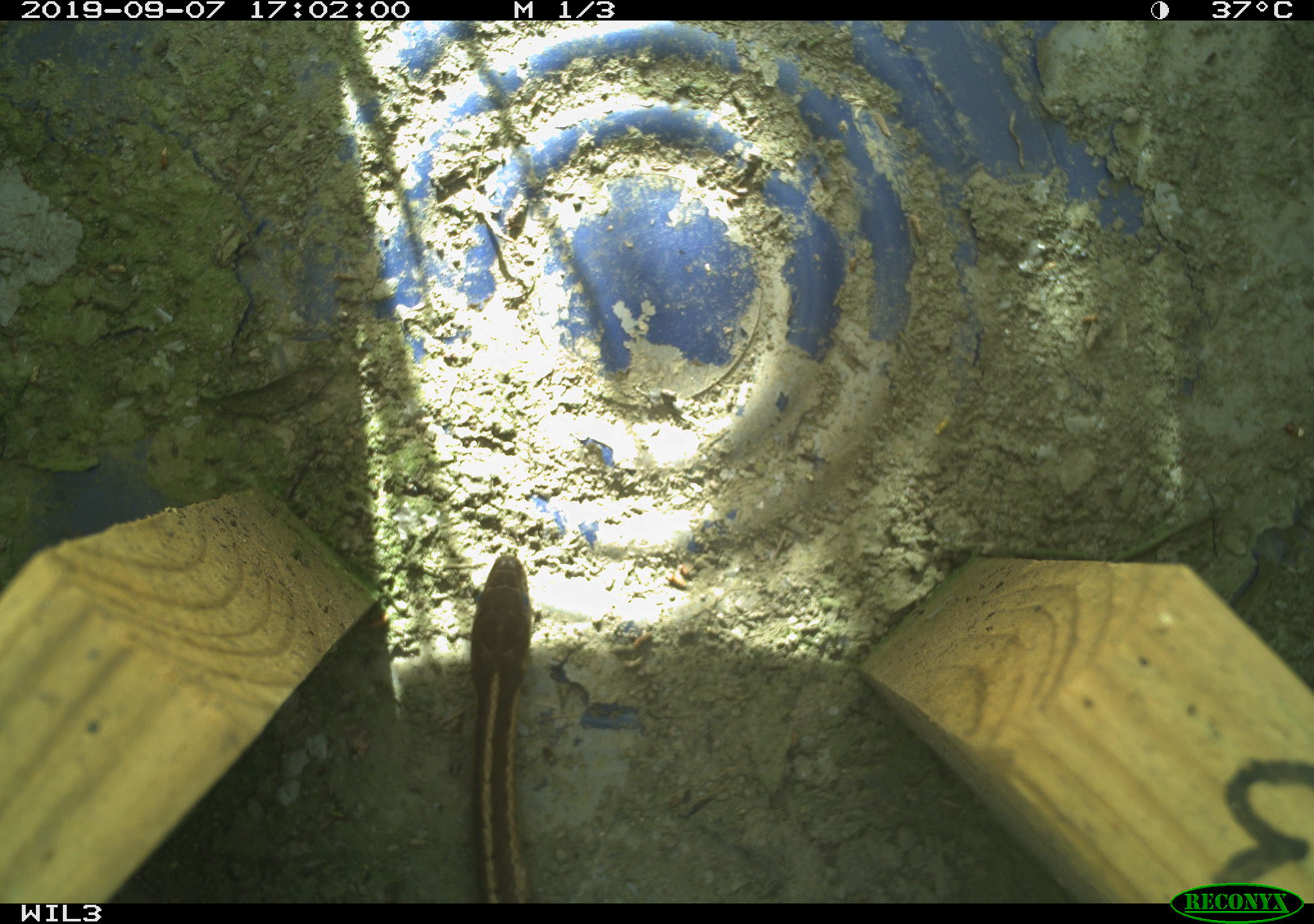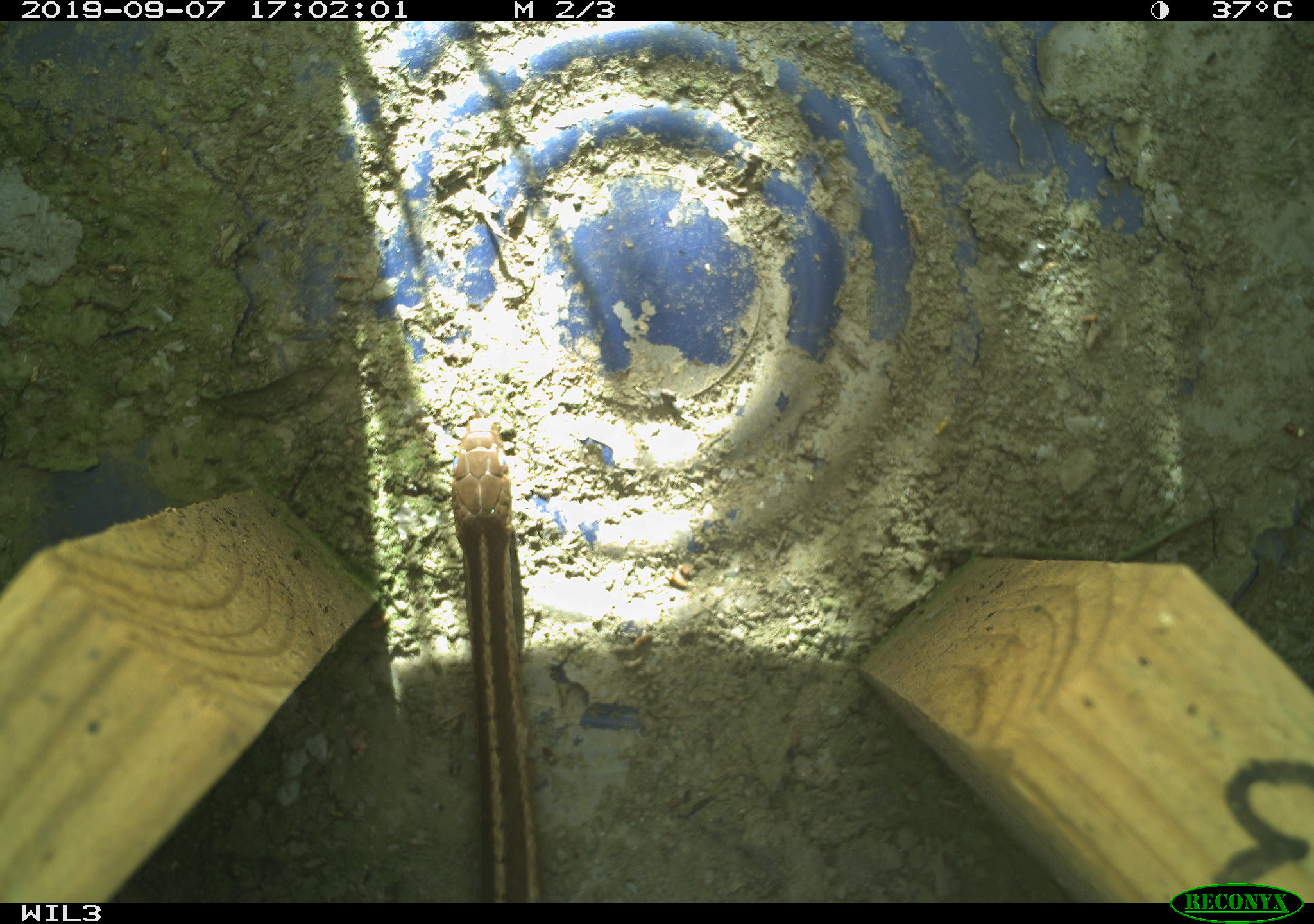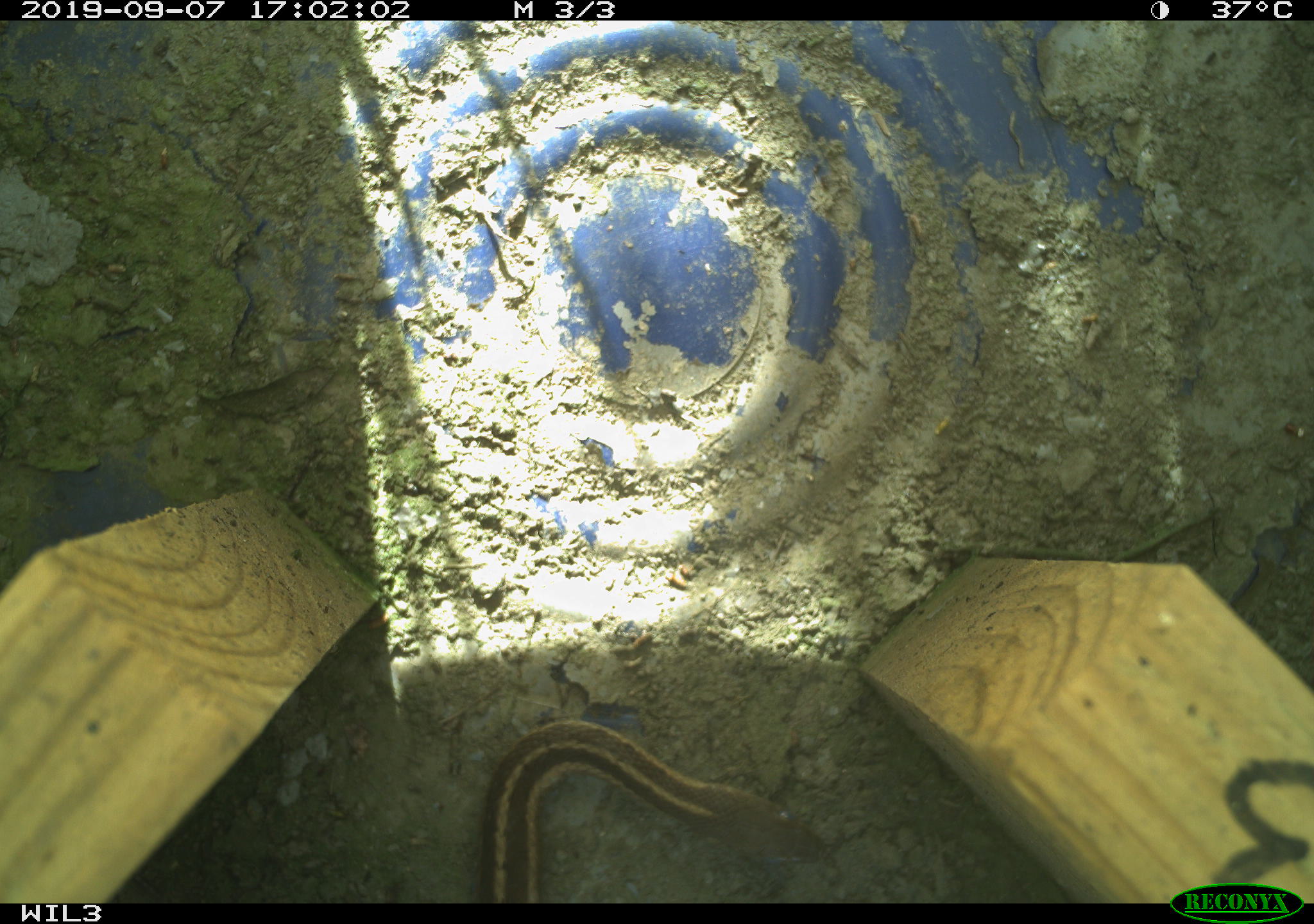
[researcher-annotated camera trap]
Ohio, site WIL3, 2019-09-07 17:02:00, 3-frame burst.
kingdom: Animalia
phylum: Chordata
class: Reptilia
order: Squamata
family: Colubridae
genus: Thamnophis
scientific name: Thamnophis sirtalis sirtalis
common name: eastern gartersnake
Eastern gartersnake (Thamnophis sirtalis sirtalis).